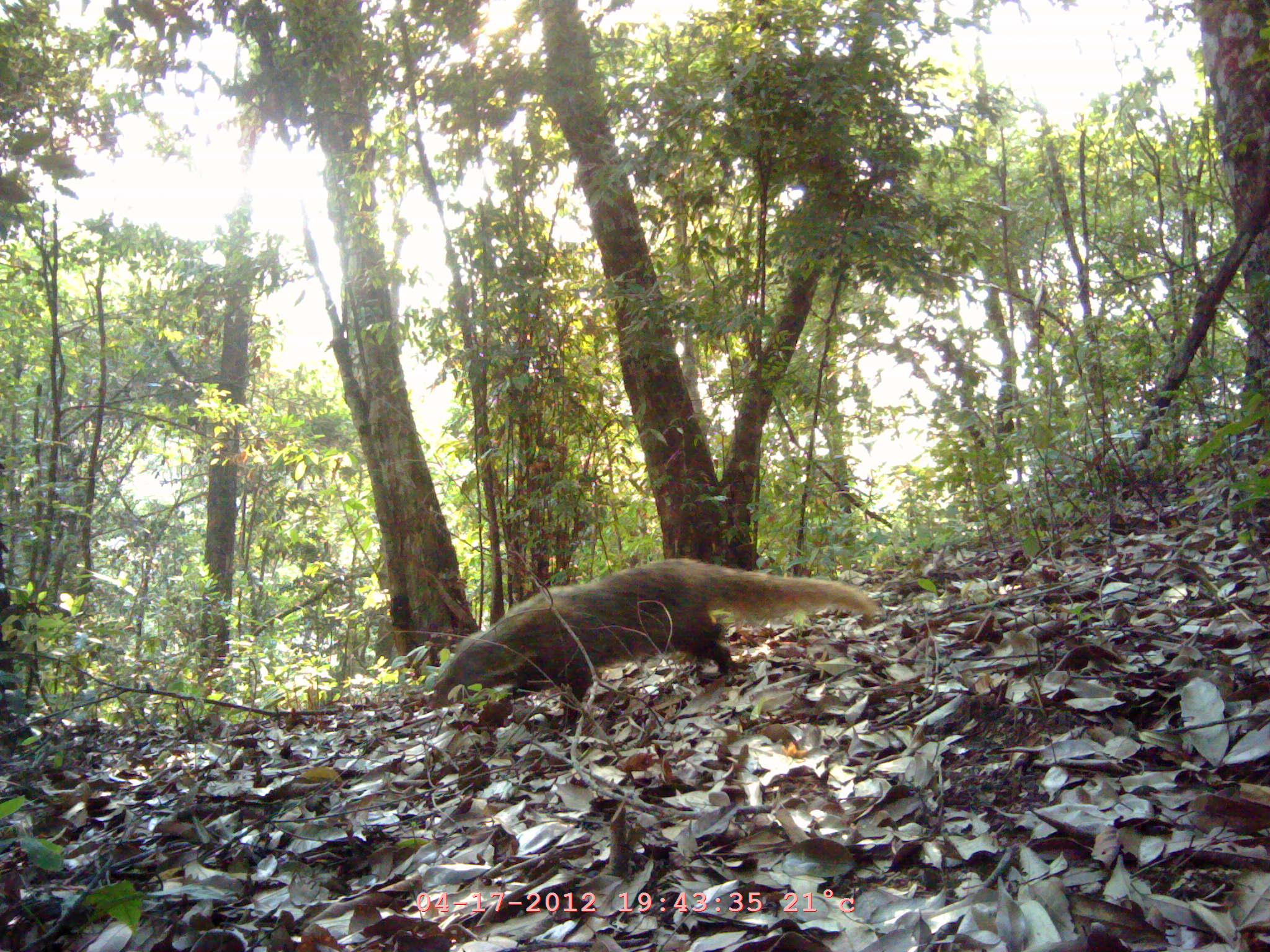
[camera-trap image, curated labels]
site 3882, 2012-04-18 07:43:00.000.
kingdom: Animalia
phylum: Chordata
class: Mammalia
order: Carnivora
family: Herpestidae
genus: Urva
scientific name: Urva urva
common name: crab-eating mongoose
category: herpestes urva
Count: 1.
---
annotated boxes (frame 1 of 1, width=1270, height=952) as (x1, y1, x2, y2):
herpestes urva: (428, 559, 876, 729)